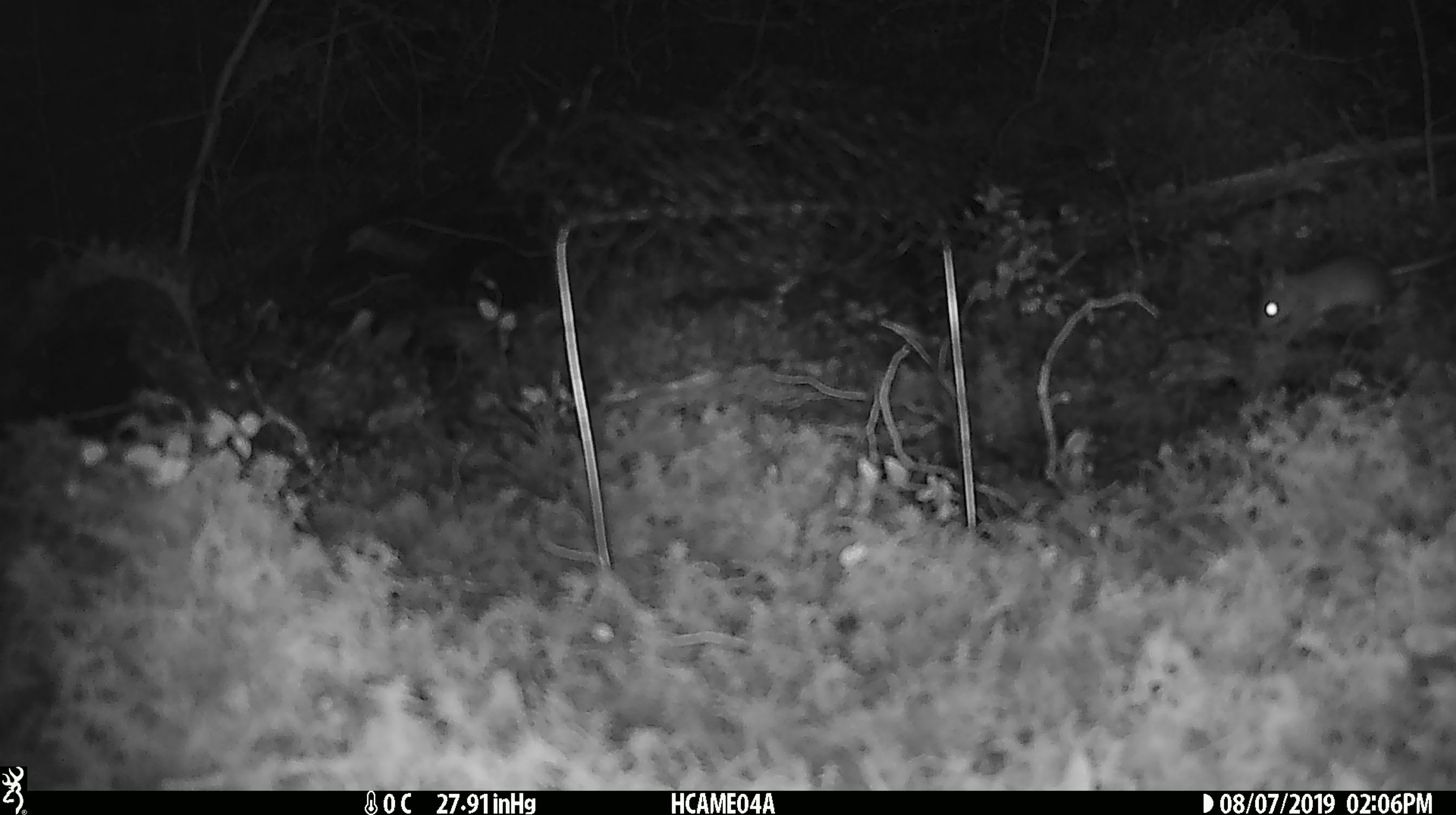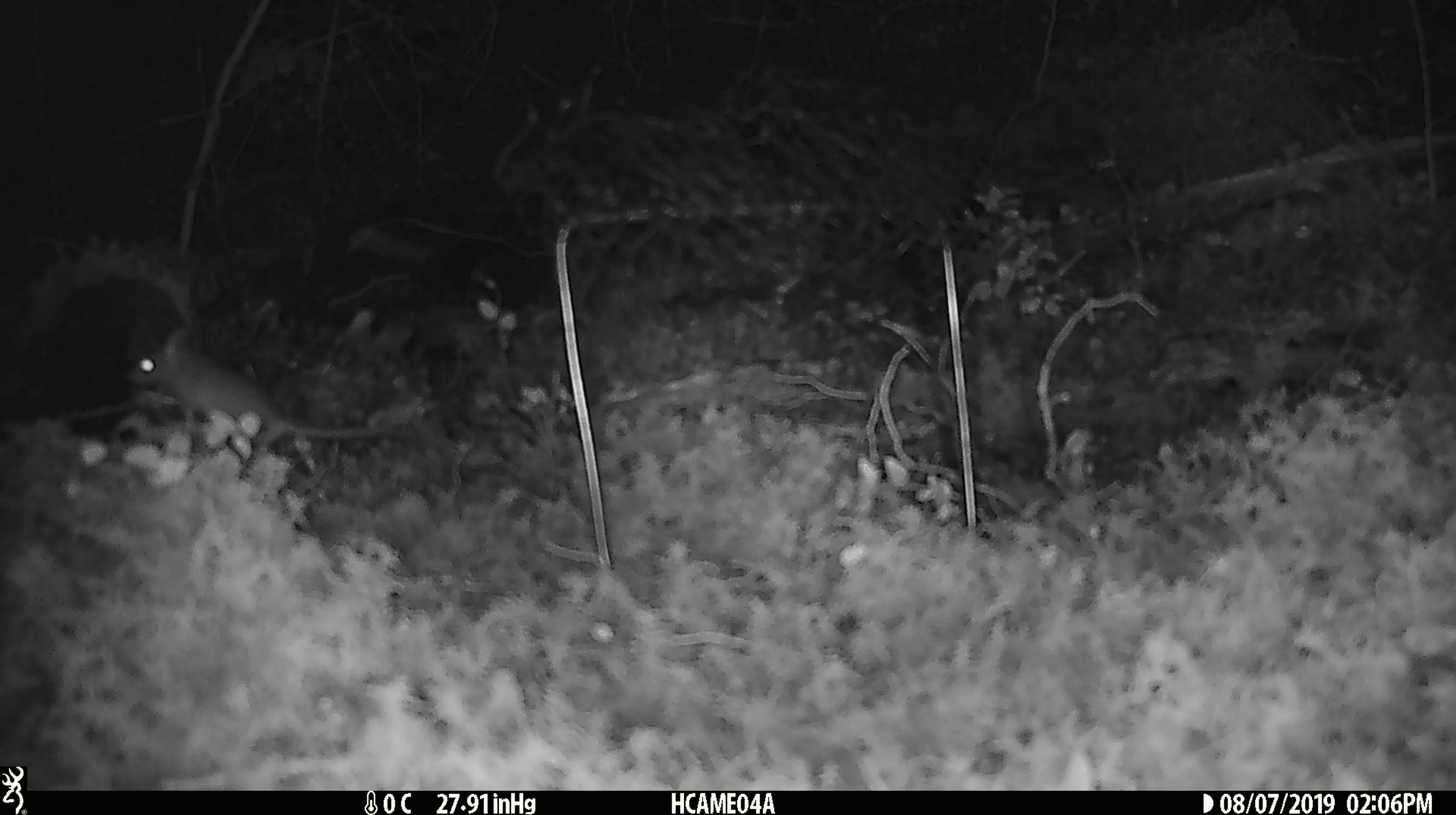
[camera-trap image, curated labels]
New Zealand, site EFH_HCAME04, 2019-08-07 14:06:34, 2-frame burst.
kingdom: Animalia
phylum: Chordata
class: Mammalia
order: Rodentia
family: Muridae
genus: Mus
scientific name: Mus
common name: mouse